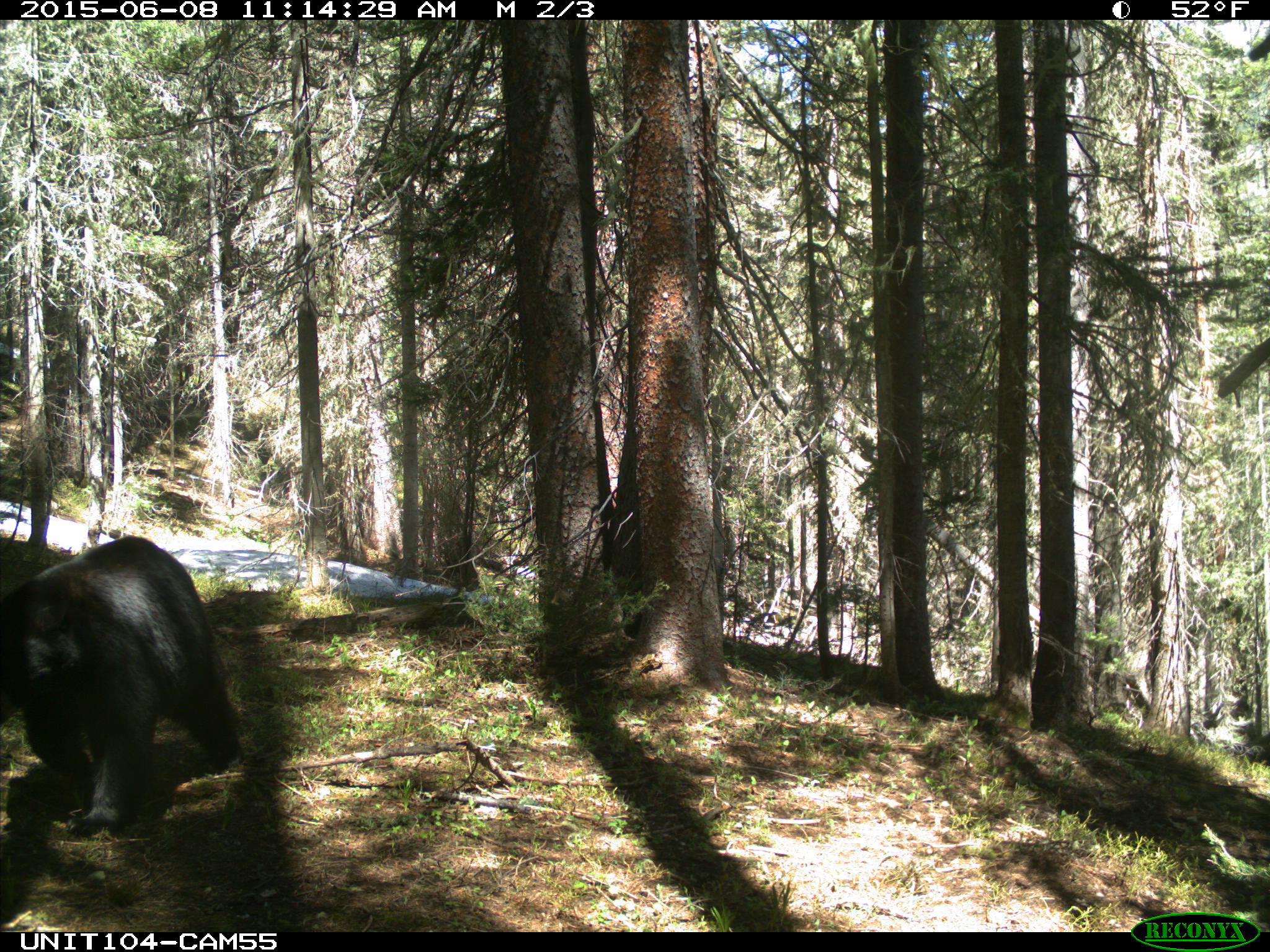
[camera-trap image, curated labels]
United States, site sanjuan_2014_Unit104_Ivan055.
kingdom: Animalia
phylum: Chordata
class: Mammalia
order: Carnivora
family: Ursidae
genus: Ursus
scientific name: Ursus americanus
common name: american black bear